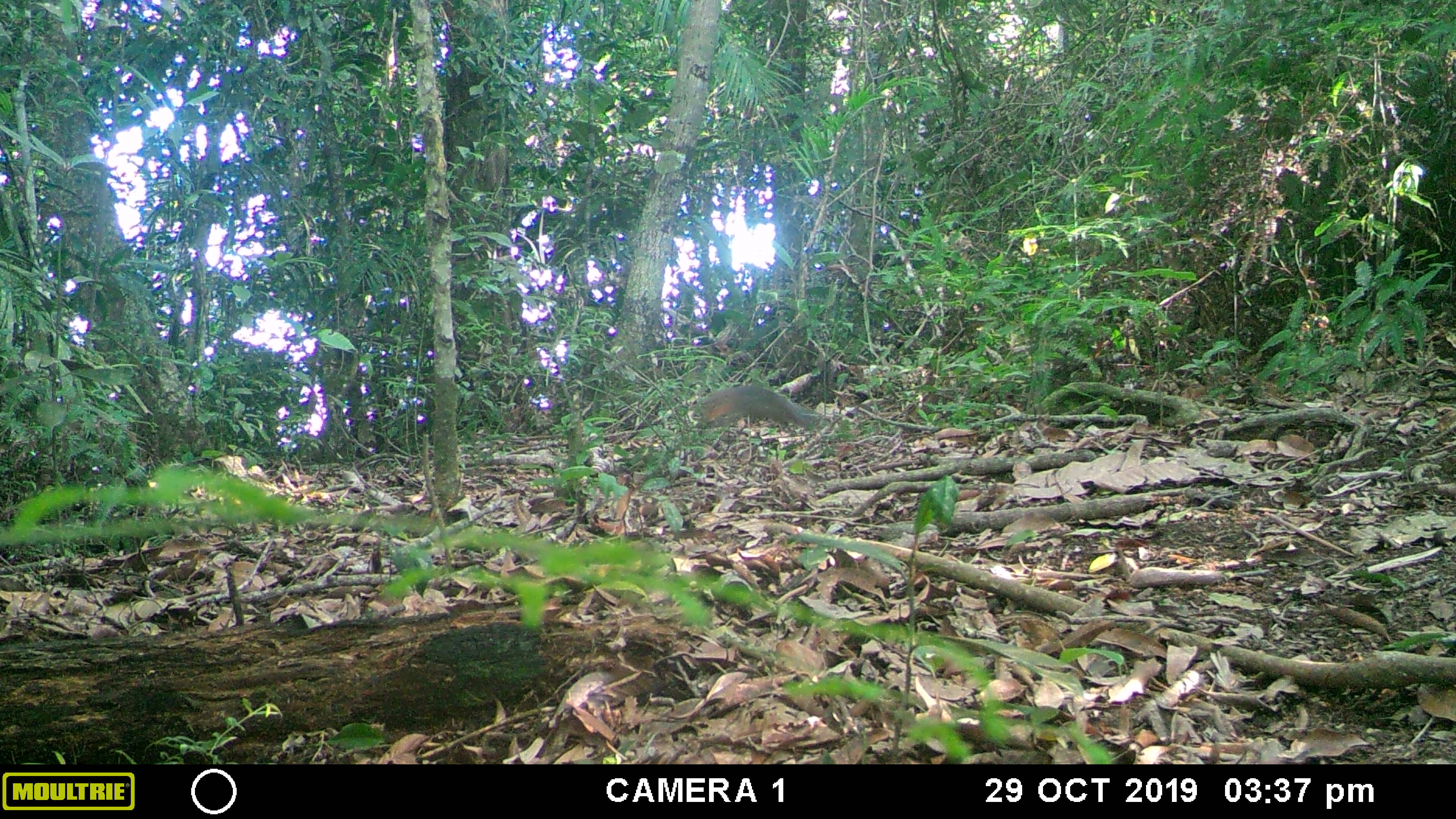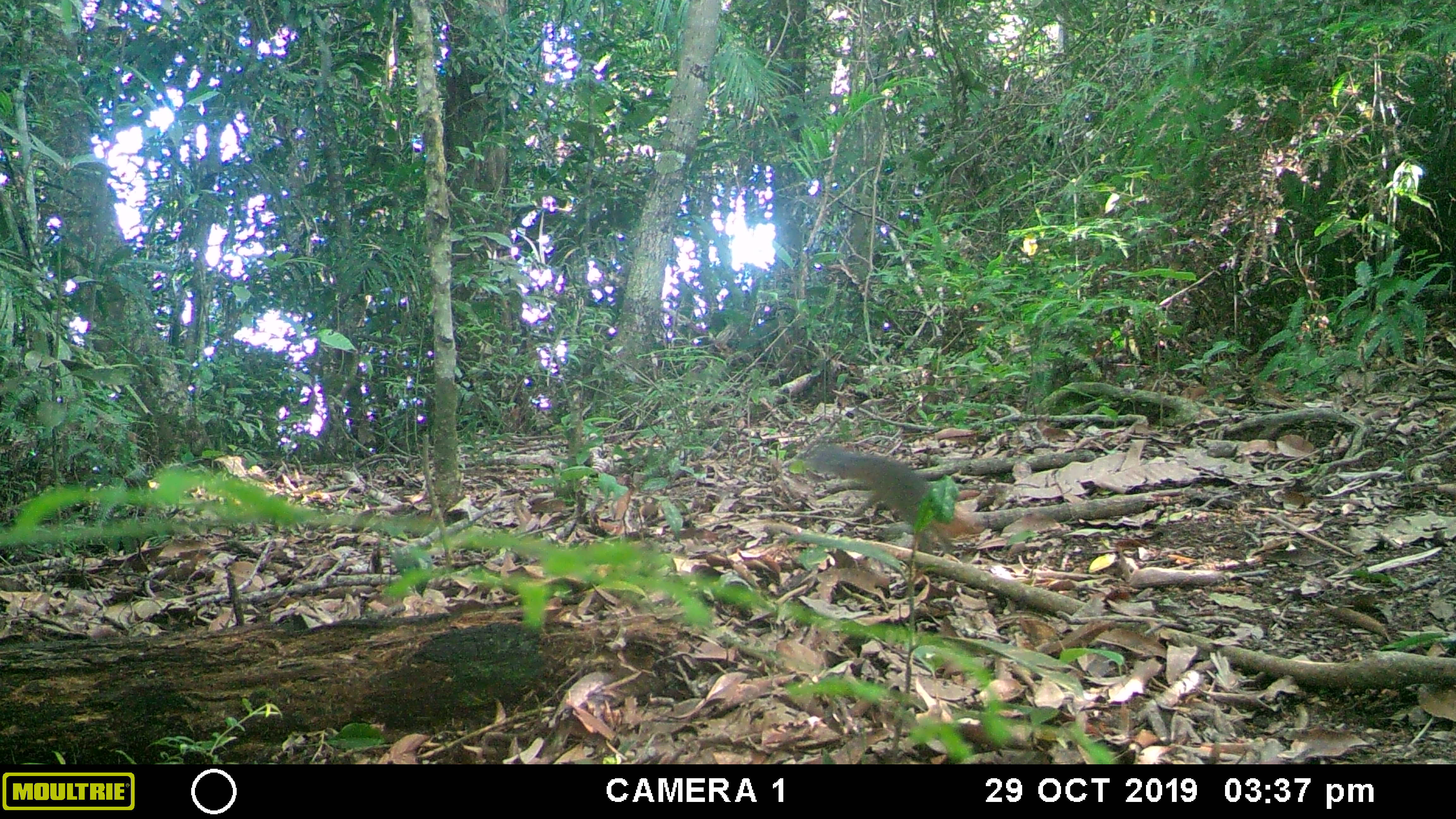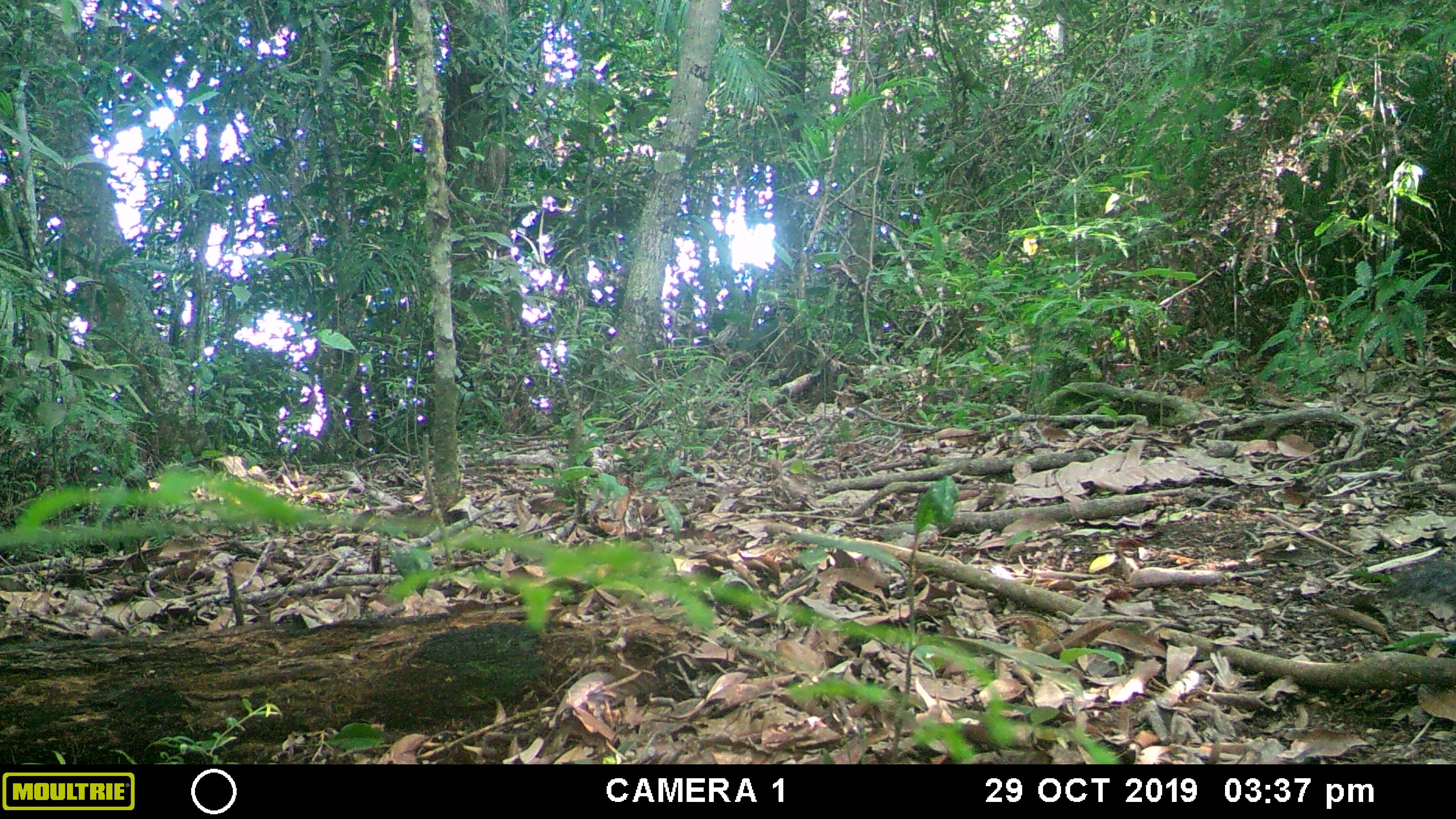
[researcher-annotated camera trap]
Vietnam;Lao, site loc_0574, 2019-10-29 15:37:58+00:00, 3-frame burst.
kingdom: Animalia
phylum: Chordata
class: Mammalia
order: Rodentia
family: Sciuridae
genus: Dremomys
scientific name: Dremomys rufigenis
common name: red-cheeked squirrel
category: red cheeked squirrel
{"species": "red cheeked squirrel (red-cheeked squirrel) (Dremomys rufigenis)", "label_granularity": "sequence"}